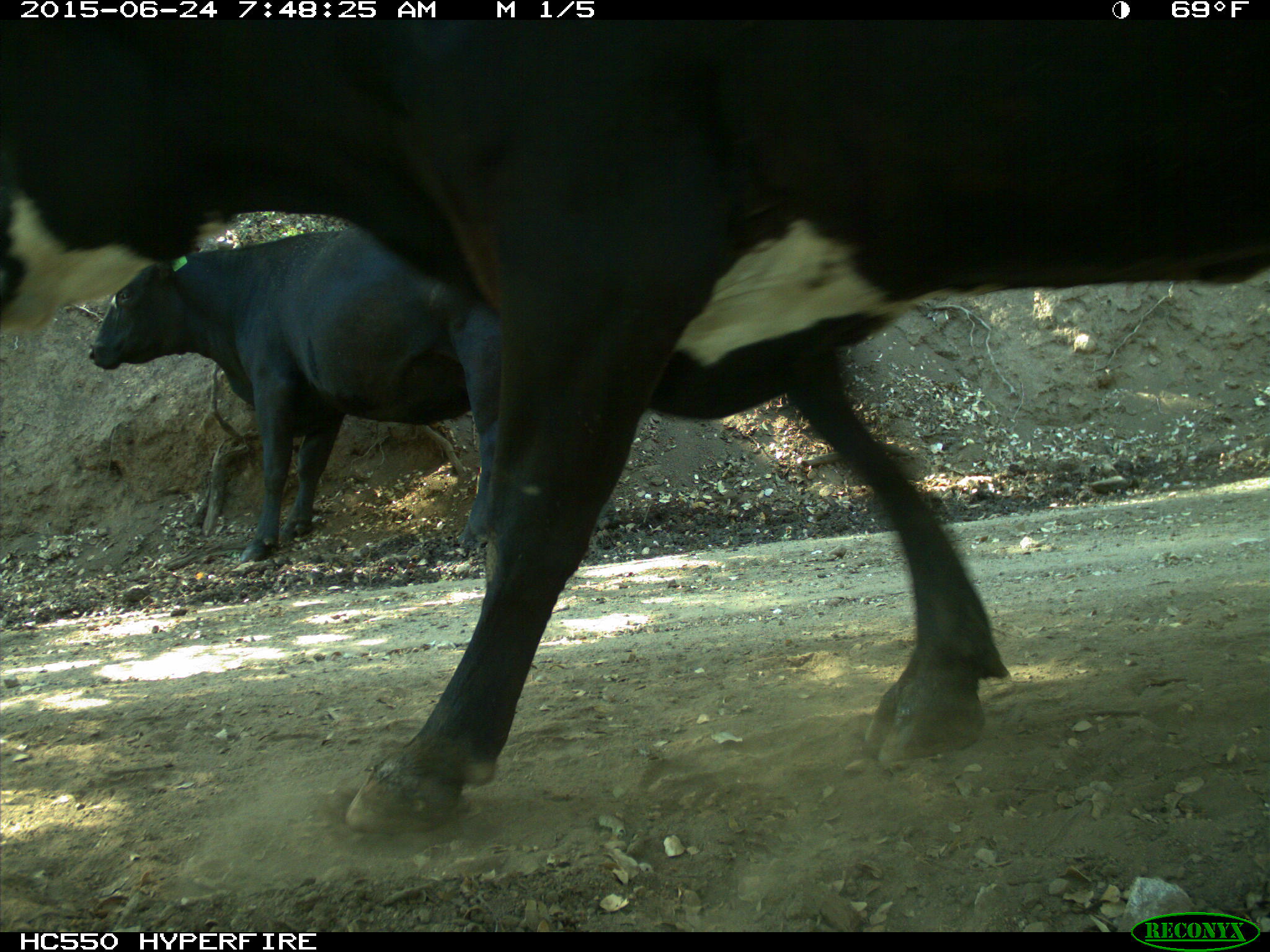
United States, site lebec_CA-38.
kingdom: Animalia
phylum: Chordata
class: Mammalia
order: Artiodactyla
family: Bovidae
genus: Bos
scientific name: Bos taurus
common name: domestic cow